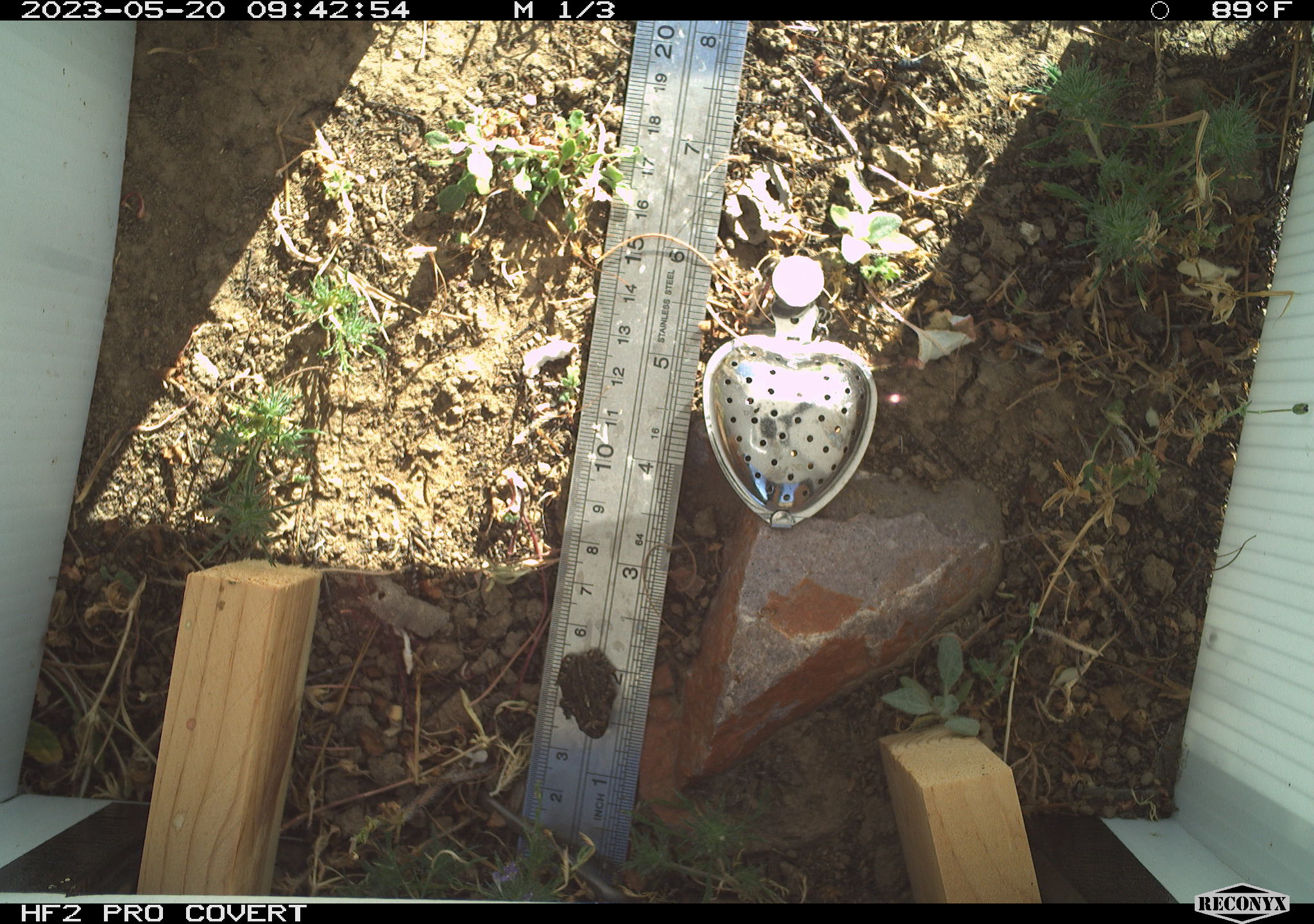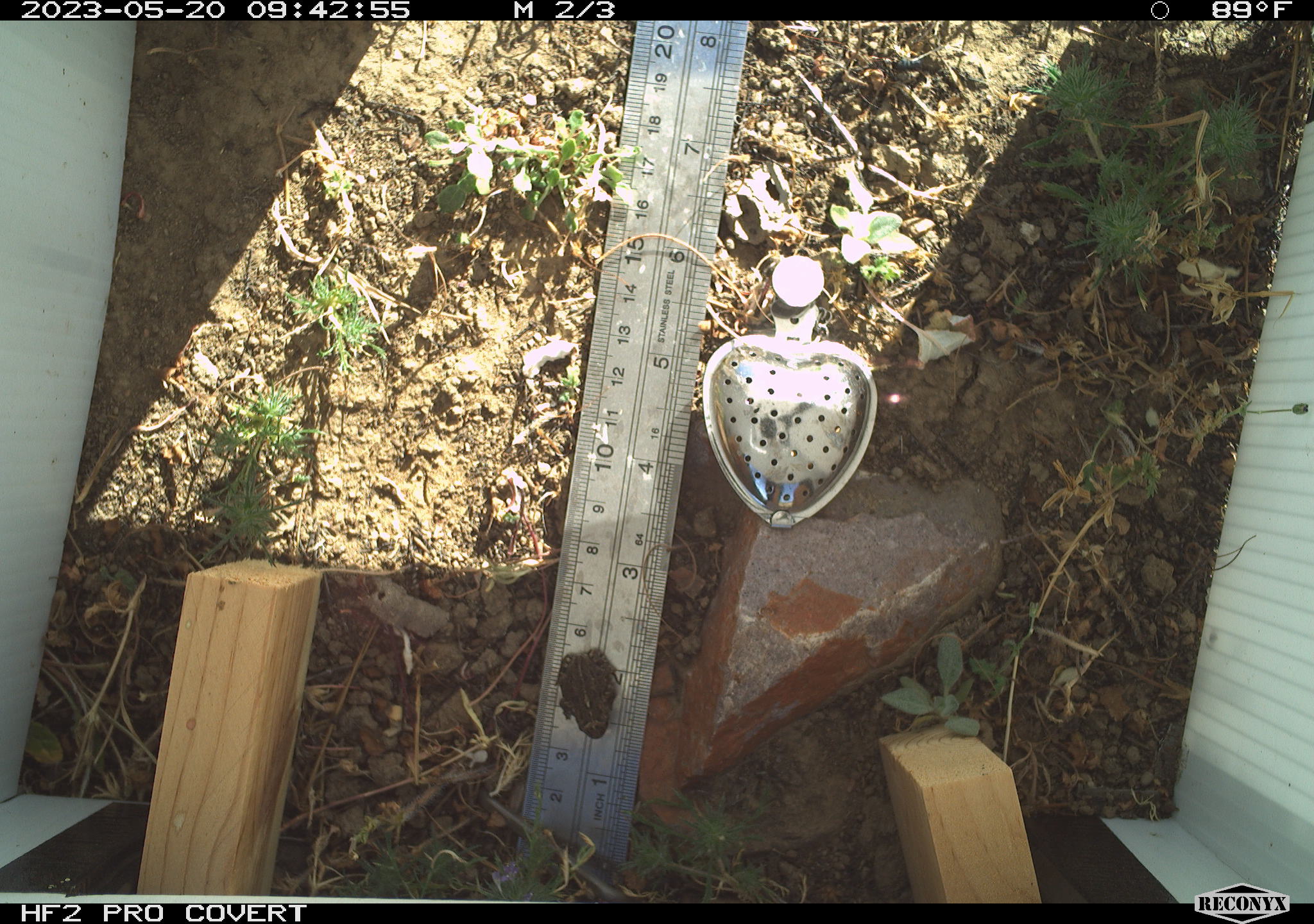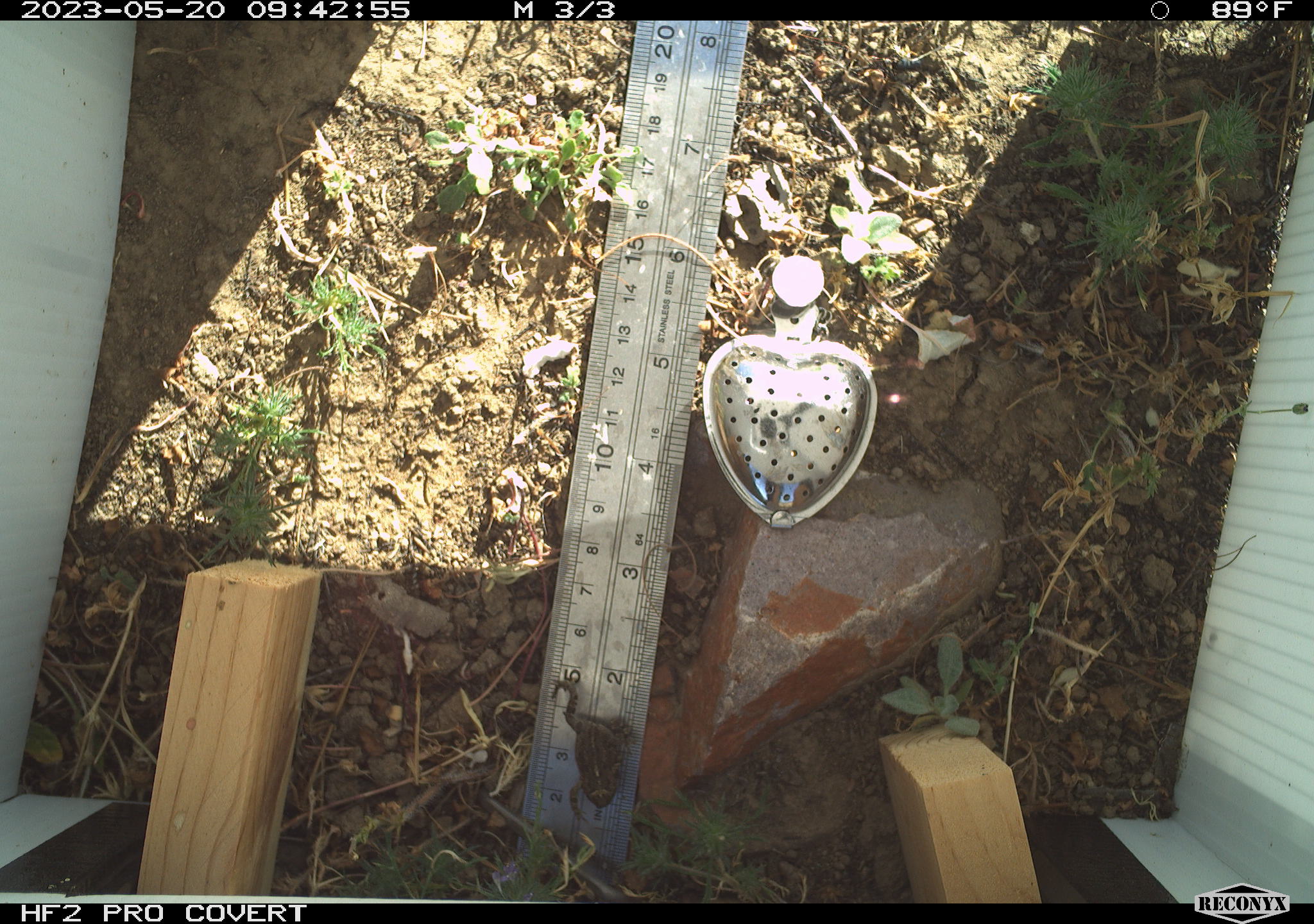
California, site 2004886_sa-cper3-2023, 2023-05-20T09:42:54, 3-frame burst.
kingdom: Animalia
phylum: Chordata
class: Amphibia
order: Anura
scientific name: Anura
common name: frogs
Frogs (Anura).